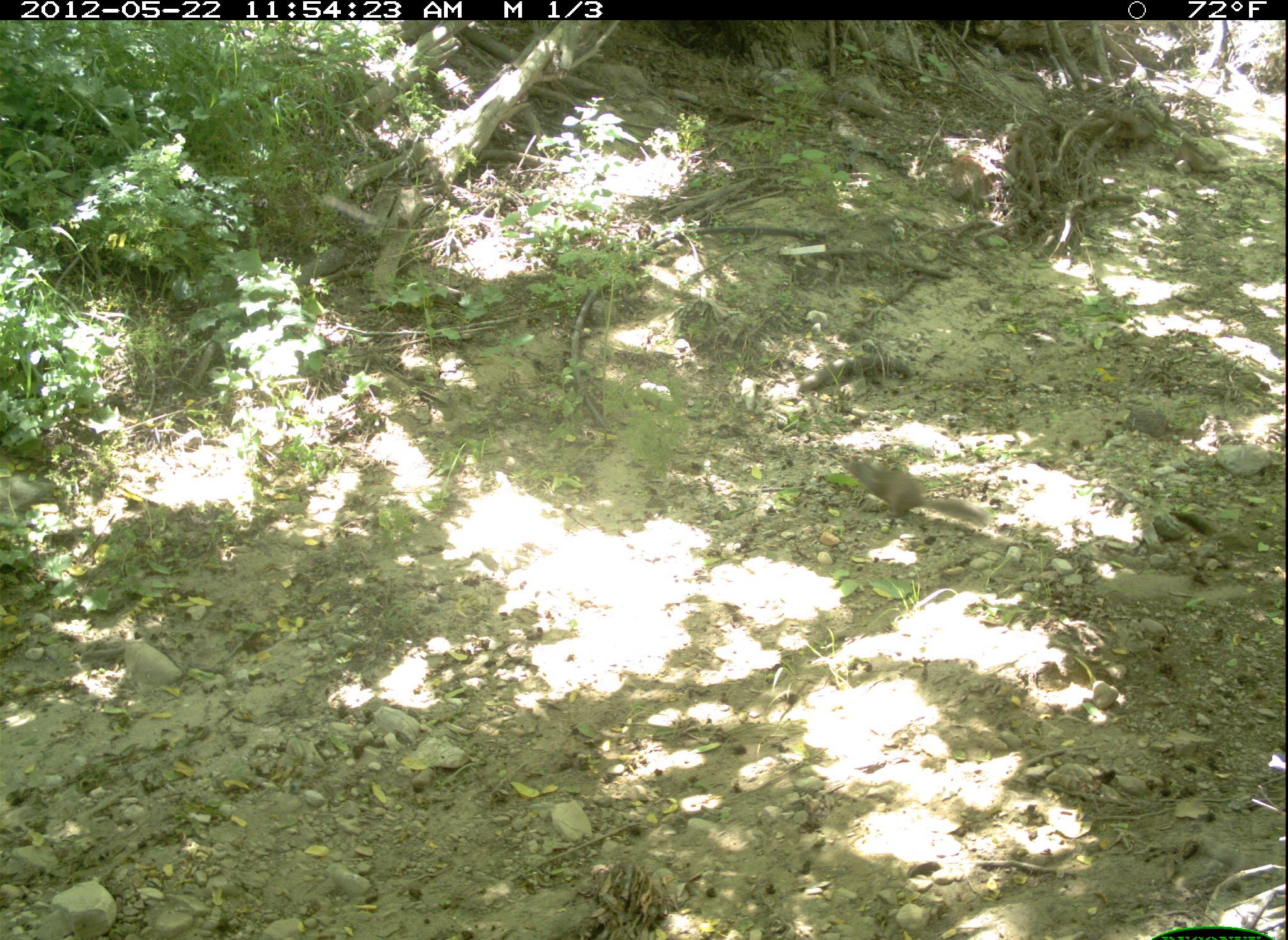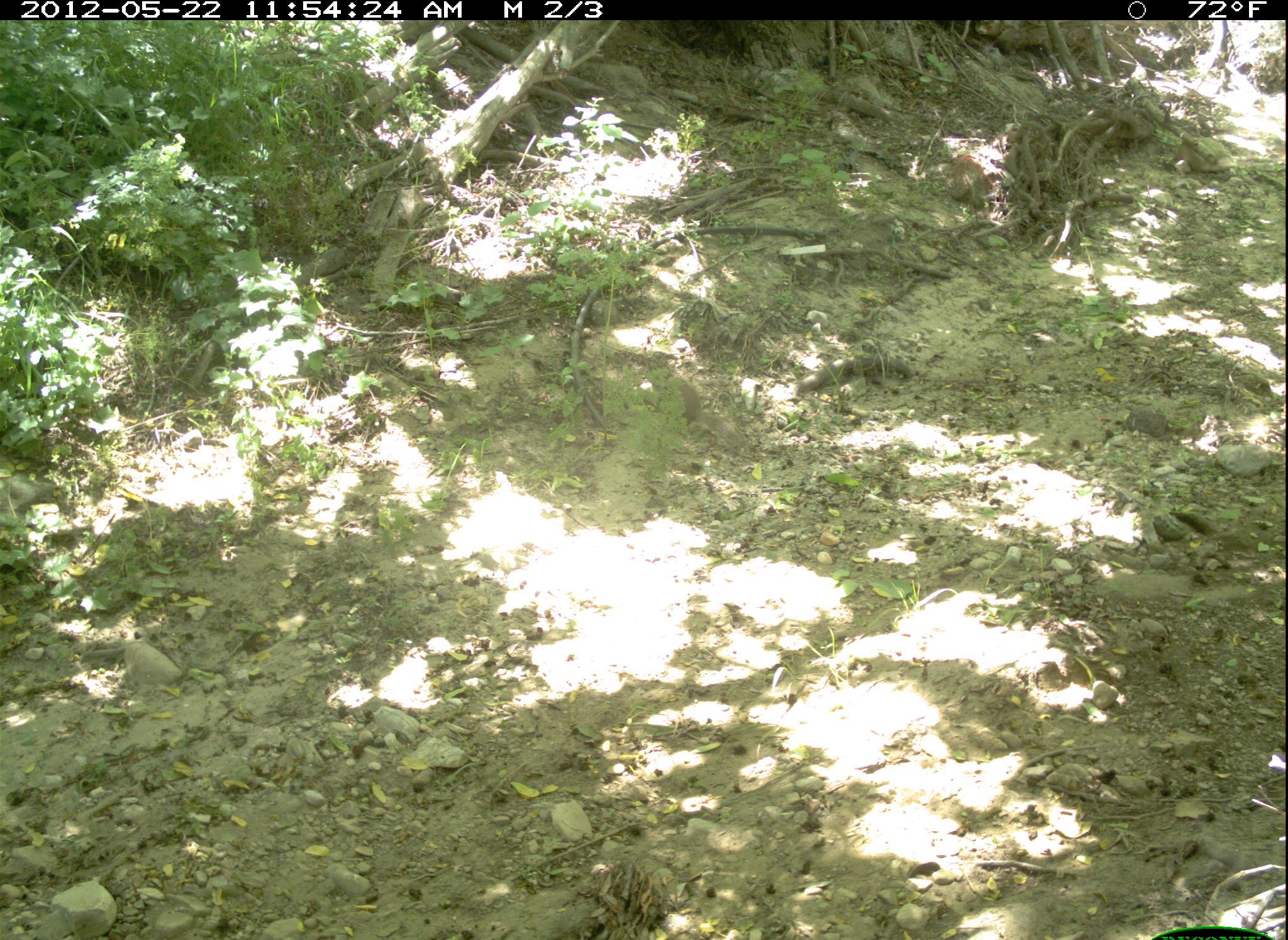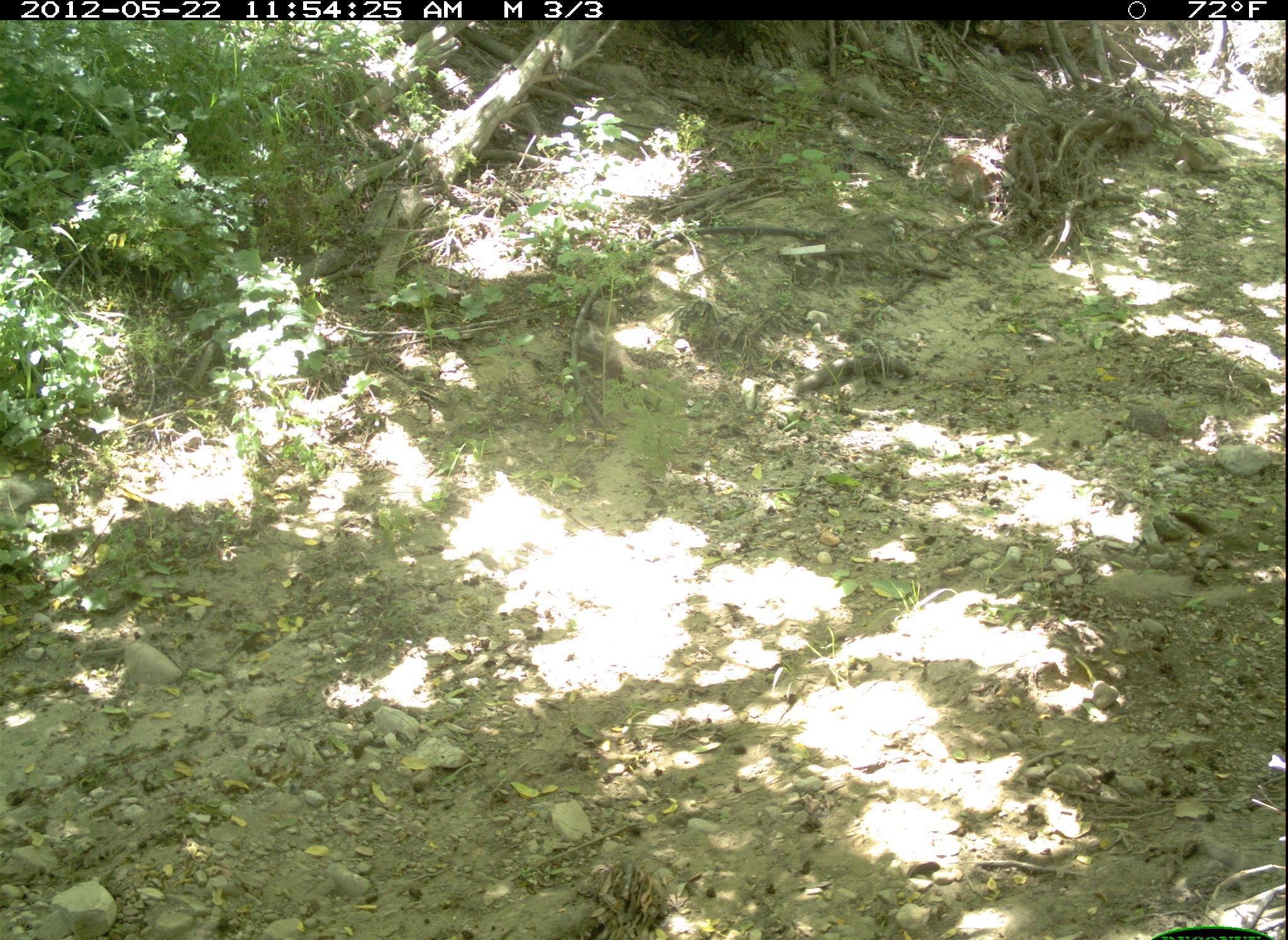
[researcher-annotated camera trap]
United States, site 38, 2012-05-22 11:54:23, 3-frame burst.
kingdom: Animalia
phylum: Chordata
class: Mammalia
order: Rodentia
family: Sciuridae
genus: Sciurus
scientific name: Sciurus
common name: squirrel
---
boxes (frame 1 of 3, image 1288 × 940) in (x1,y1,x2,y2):
squirrel: (836,441,989,552)